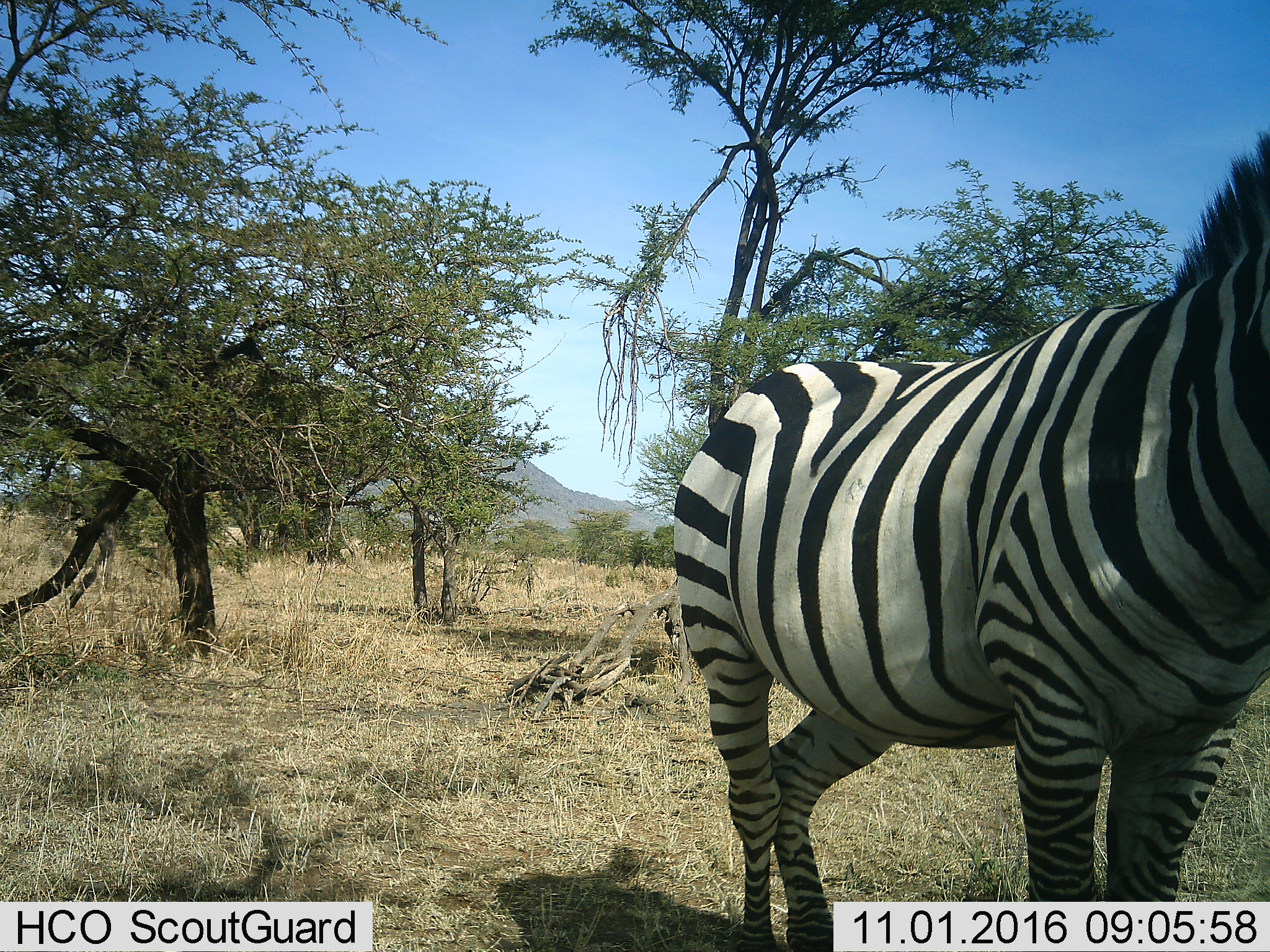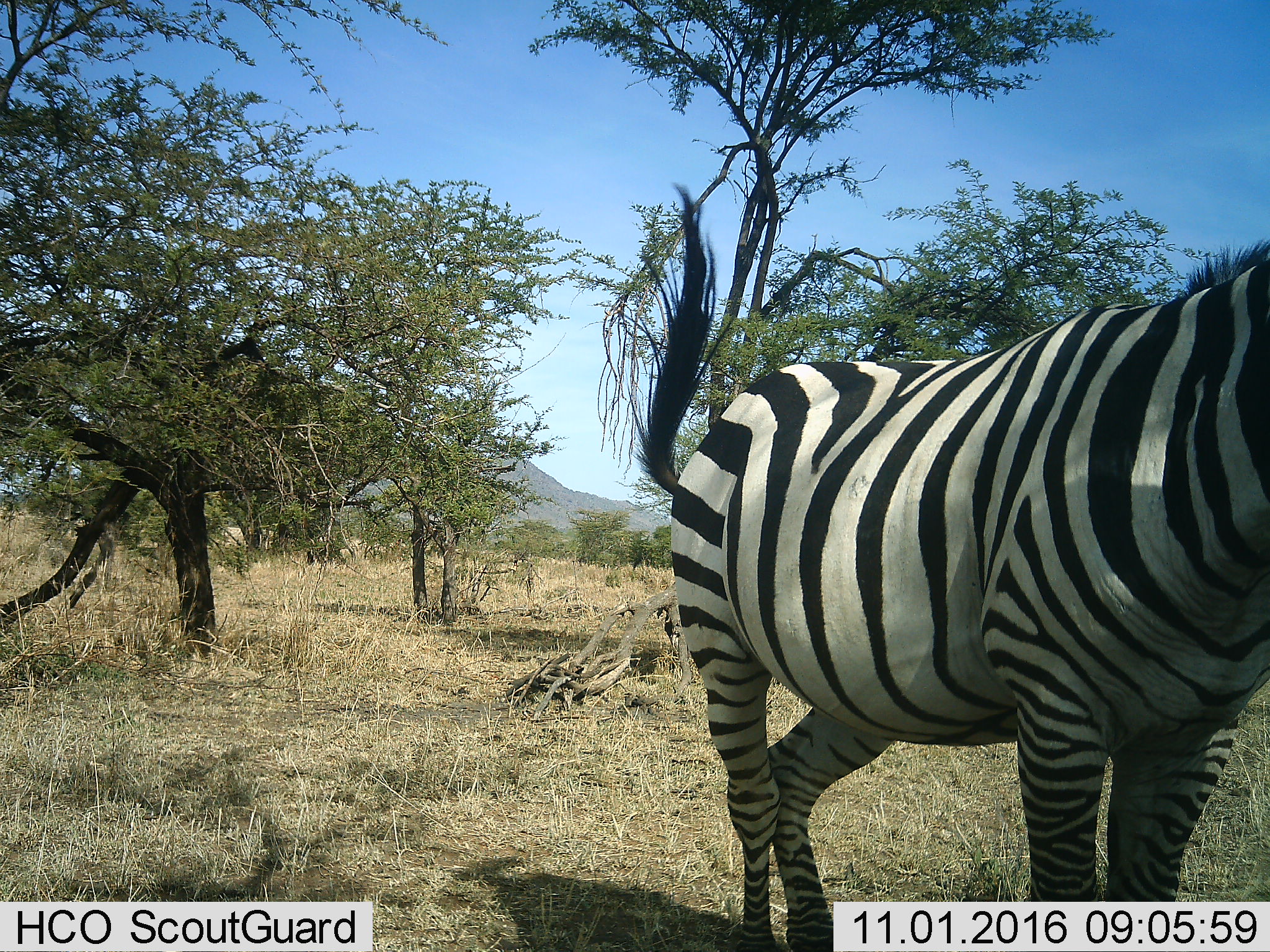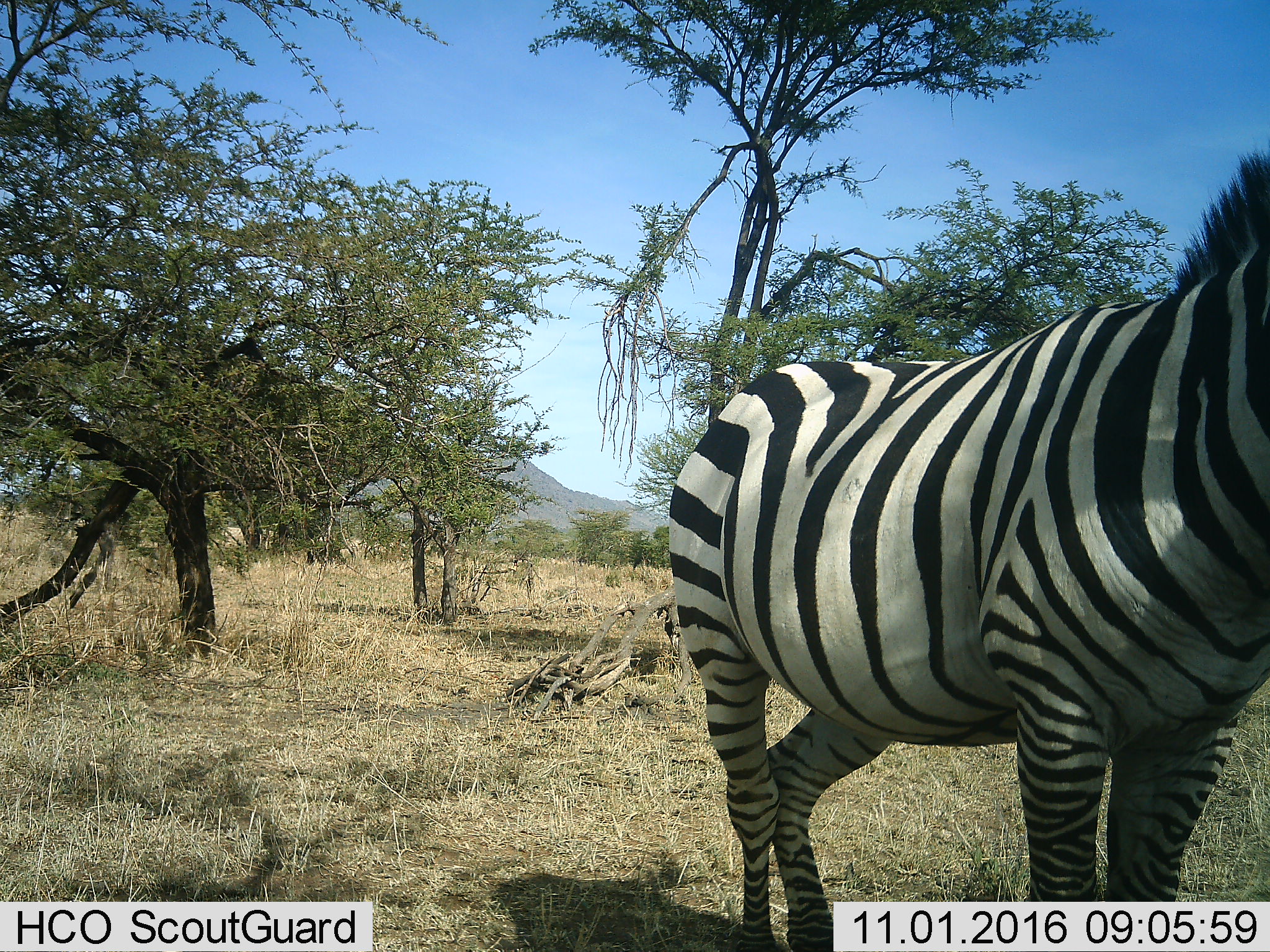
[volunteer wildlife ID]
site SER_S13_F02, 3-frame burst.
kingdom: Animalia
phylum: Chordata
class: Mammalia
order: Perissodactyla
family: Equidae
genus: Equus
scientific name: Equus quagga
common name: plains zebra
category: zebraplains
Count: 1.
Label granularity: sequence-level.